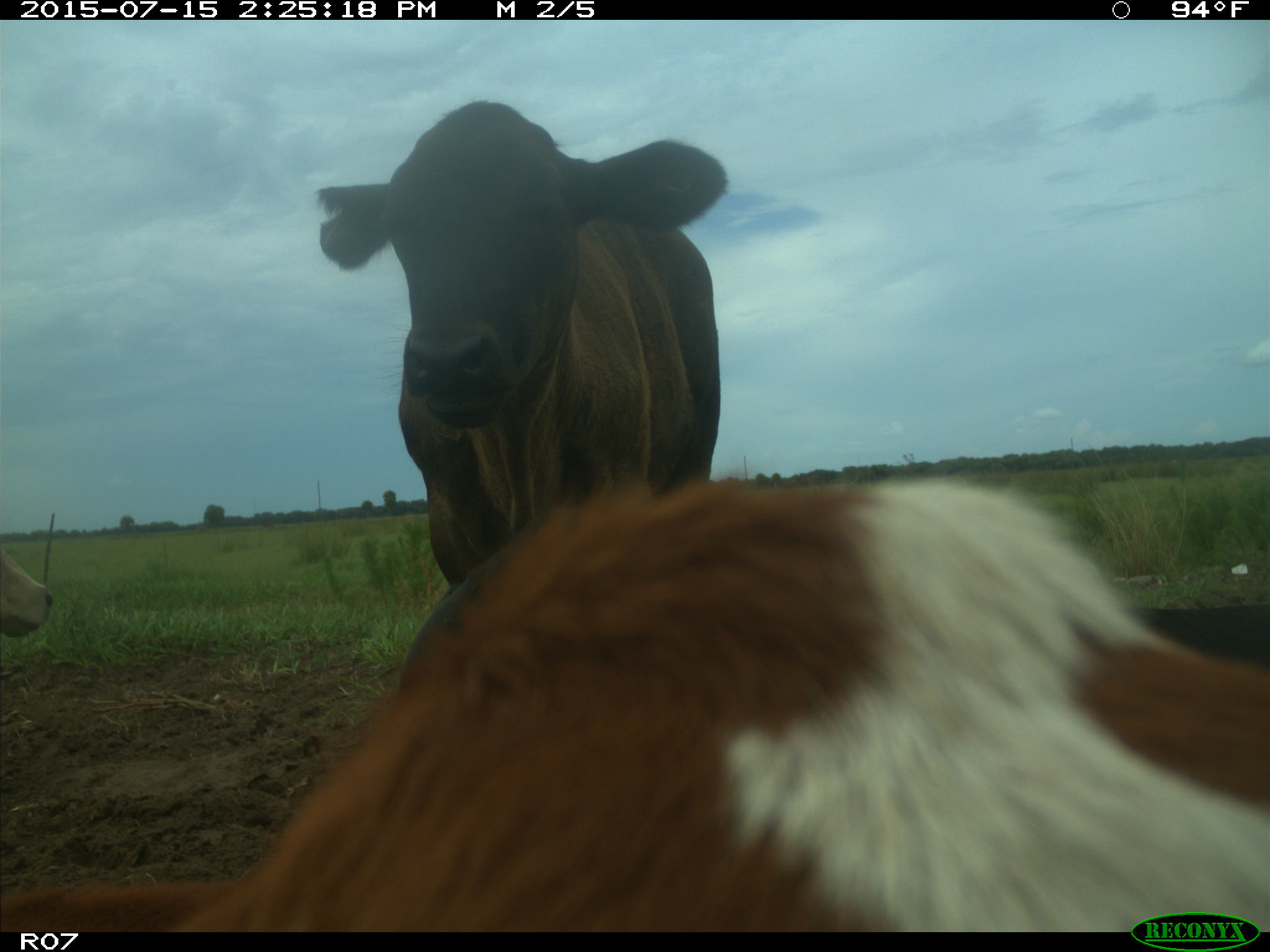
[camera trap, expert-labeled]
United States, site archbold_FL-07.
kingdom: Animalia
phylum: Chordata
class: Mammalia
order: Artiodactyla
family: Bovidae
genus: Bos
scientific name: Bos taurus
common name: domestic cow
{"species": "Bos taurus (domestic cow)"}